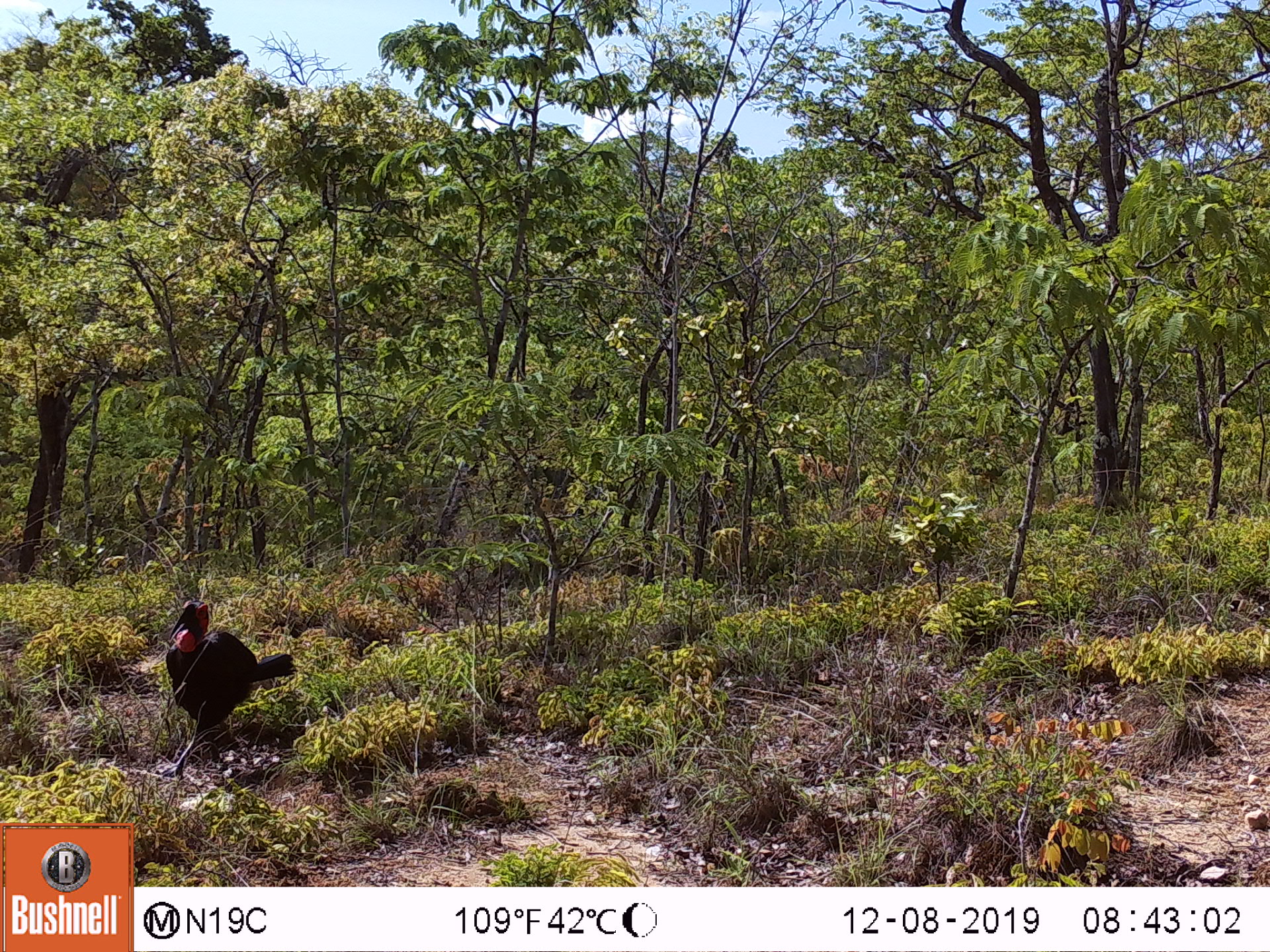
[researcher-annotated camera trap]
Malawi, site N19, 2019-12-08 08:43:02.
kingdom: Animalia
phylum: Chordata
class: Aves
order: Bucerotiformes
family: Bucorvidae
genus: Bucorvus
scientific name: Bucorvus leadbeateri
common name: southern ground hornbill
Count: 1.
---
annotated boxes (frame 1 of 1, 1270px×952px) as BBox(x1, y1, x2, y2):
southern ground hornbill: BBox(143, 591, 292, 776)